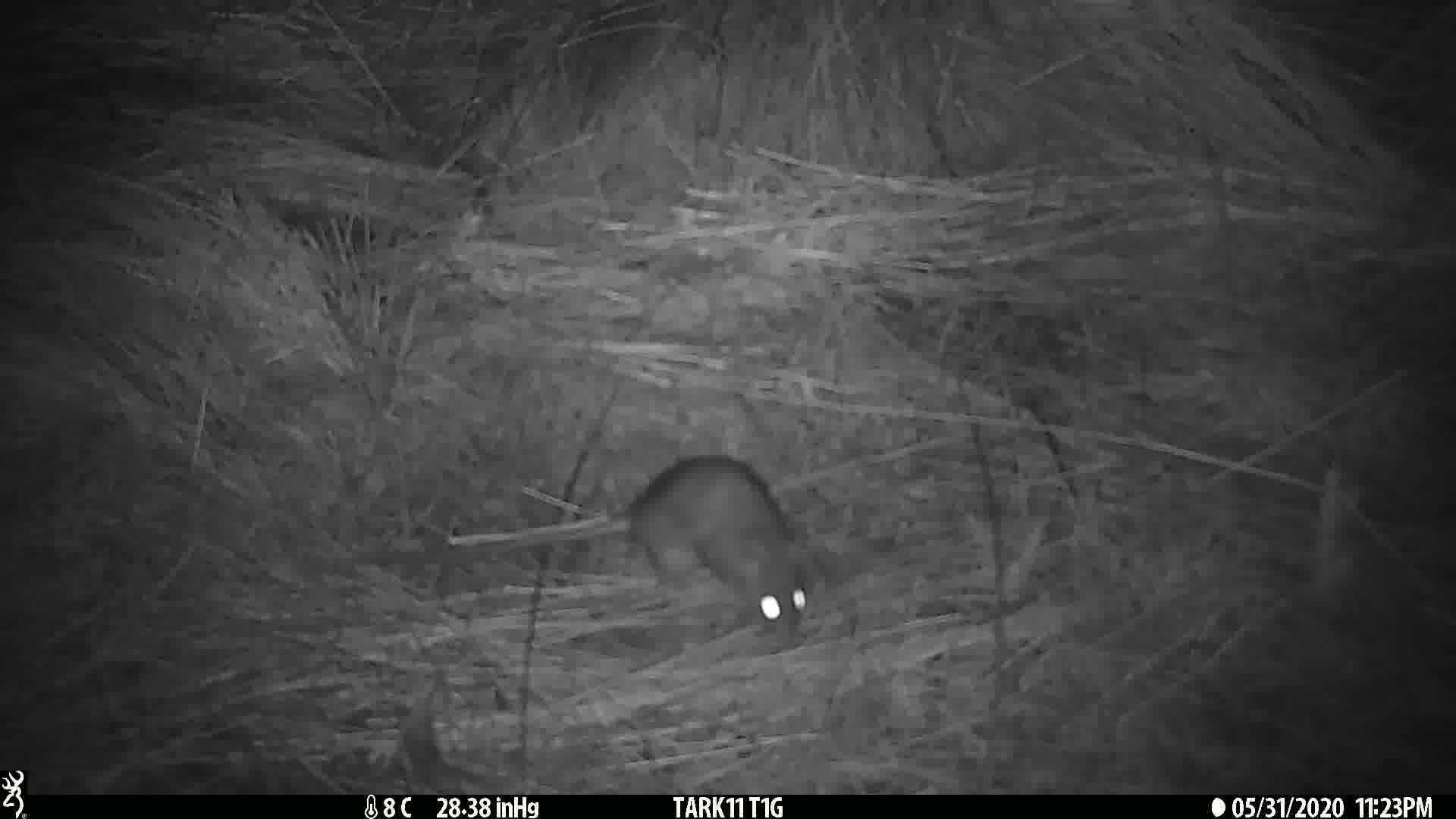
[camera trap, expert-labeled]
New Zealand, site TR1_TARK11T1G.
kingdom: Animalia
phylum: Chordata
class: Mammalia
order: Rodentia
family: Muridae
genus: Rattus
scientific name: Rattus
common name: rat